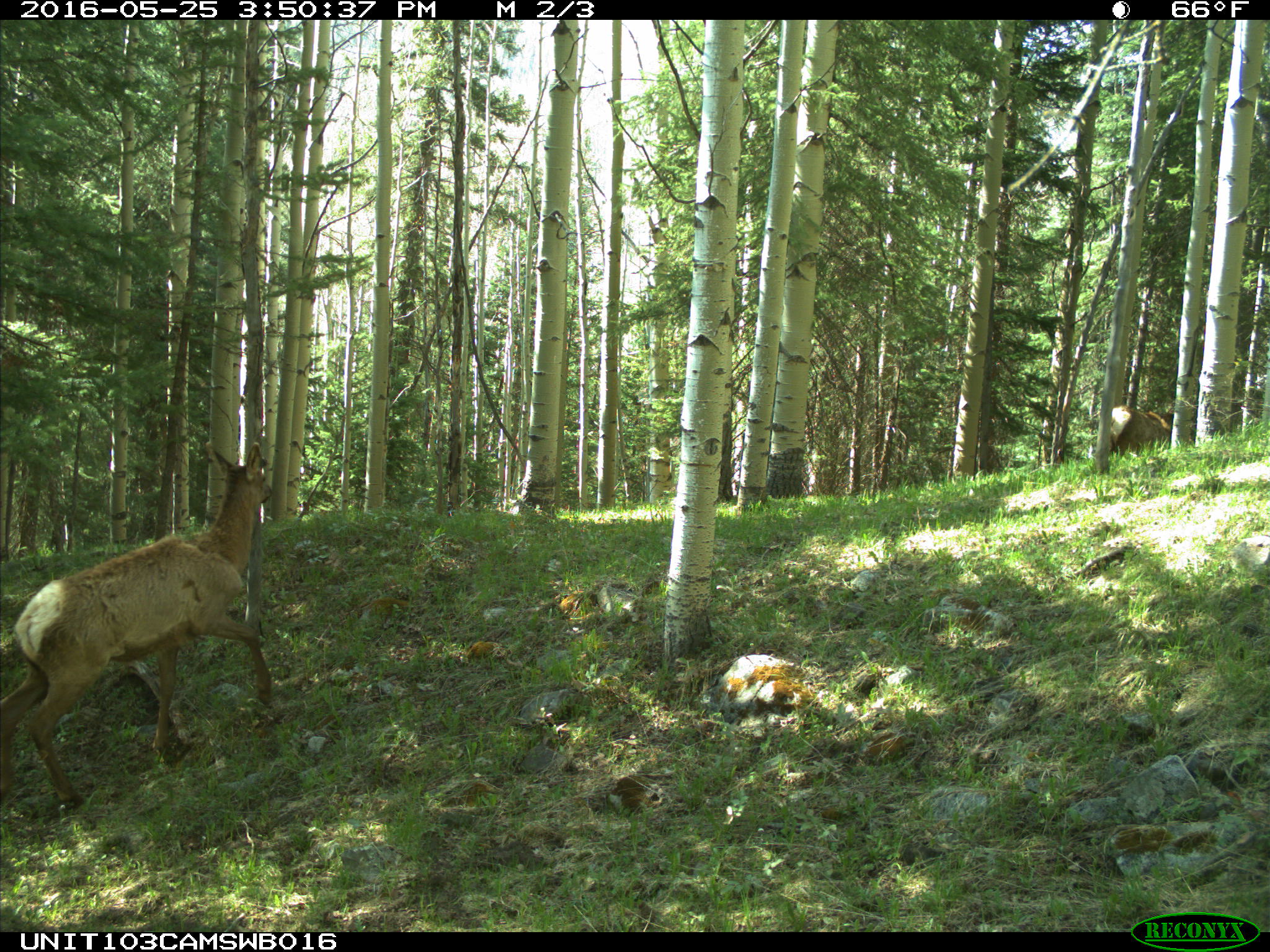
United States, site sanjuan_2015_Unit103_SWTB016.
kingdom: Animalia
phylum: Chordata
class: Mammalia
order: Artiodactyla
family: Cervidae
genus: Cervus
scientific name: Cervus elaphus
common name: red deer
Cervus elaphus (red deer).